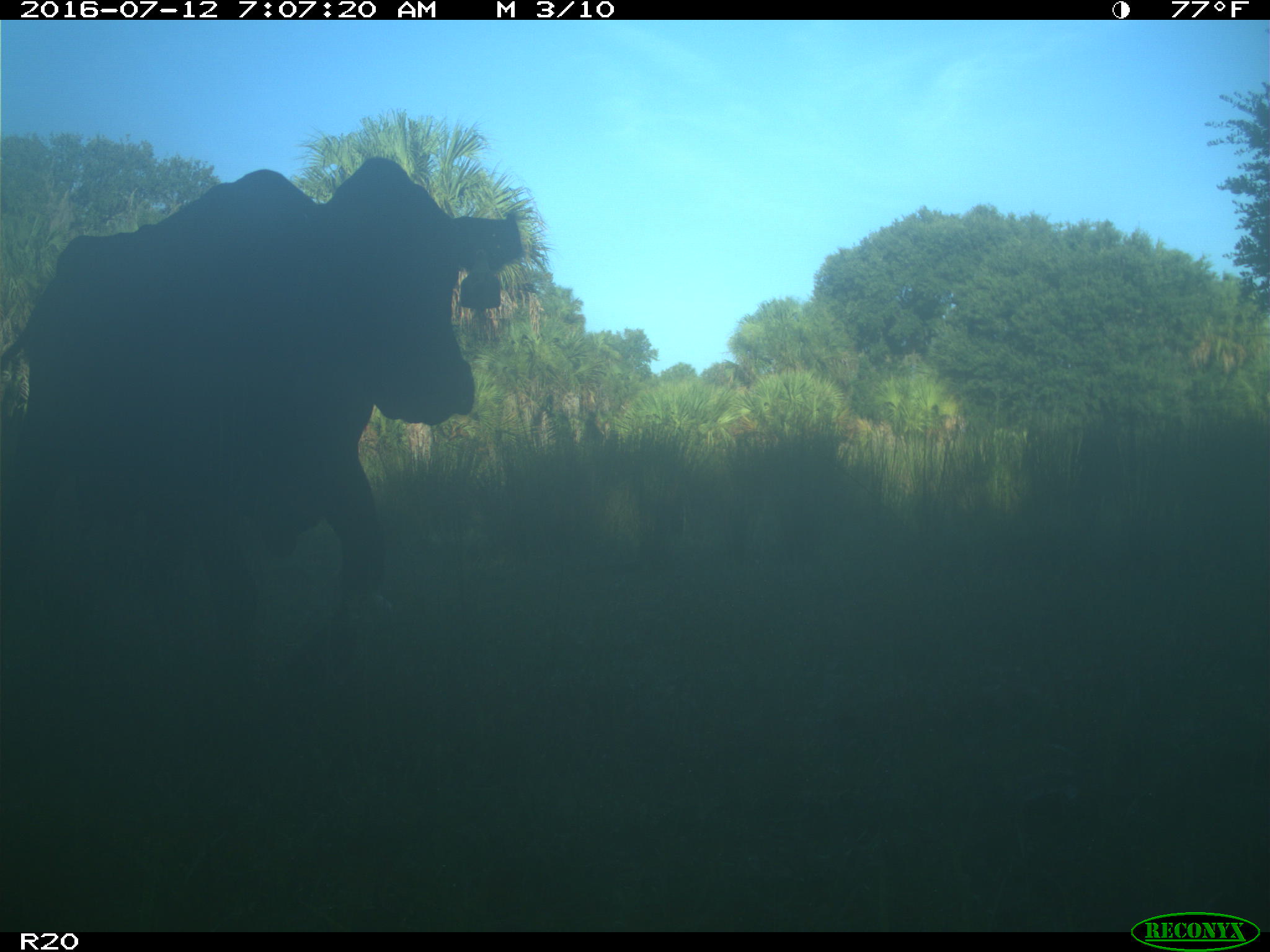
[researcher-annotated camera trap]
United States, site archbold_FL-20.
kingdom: Animalia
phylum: Chordata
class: Mammalia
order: Artiodactyla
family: Bovidae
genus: Bos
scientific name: Bos taurus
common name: domestic cow